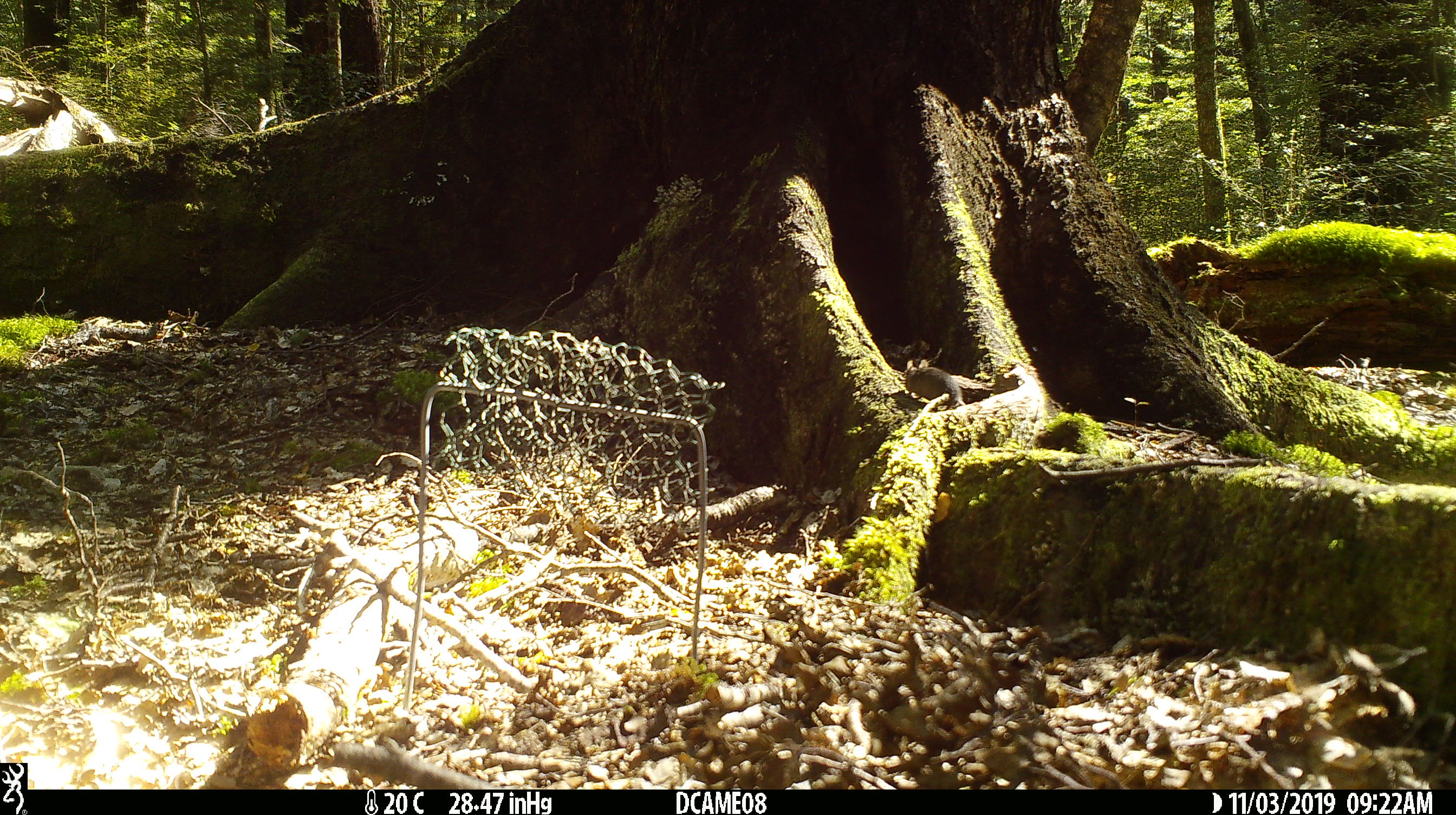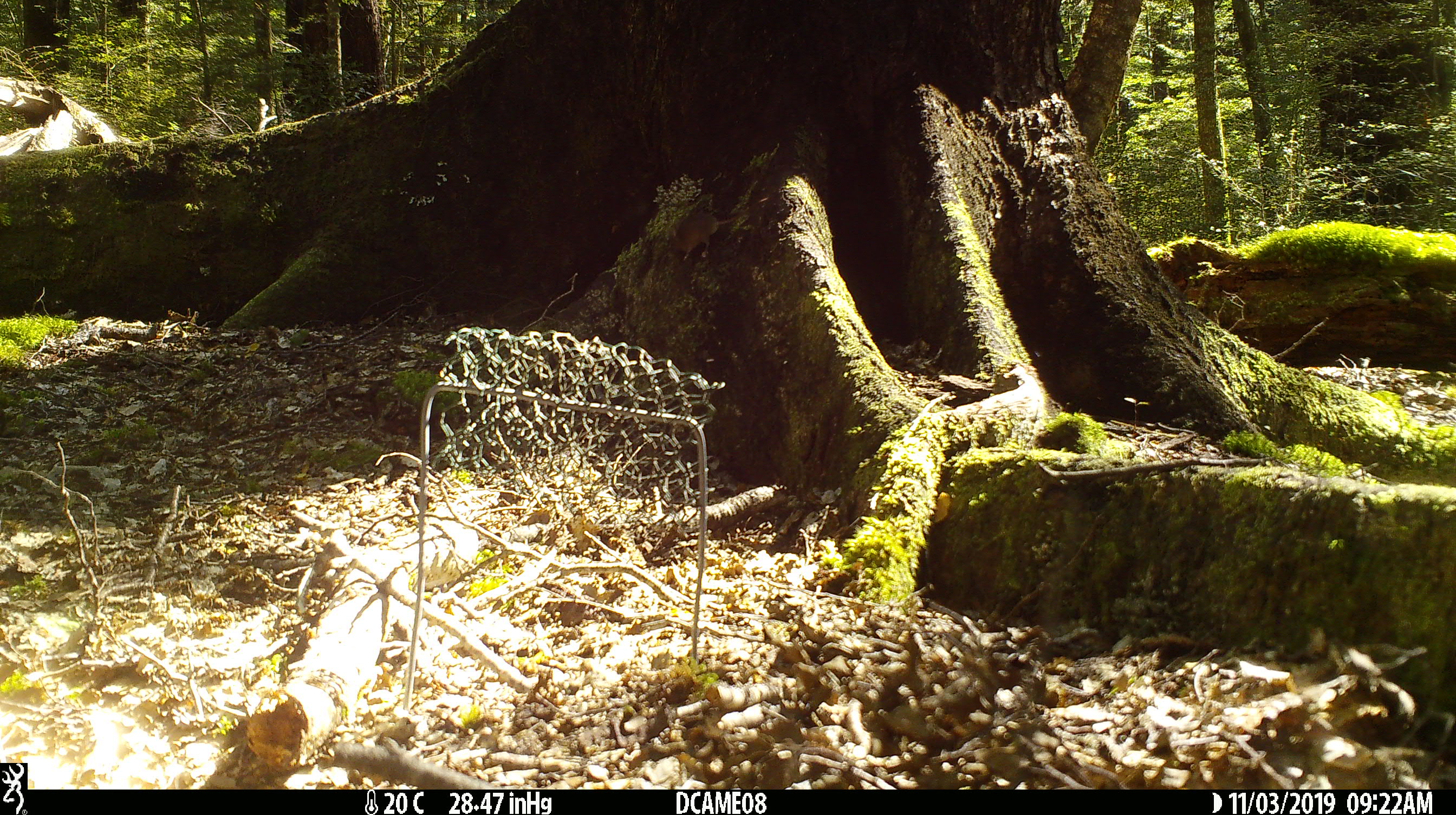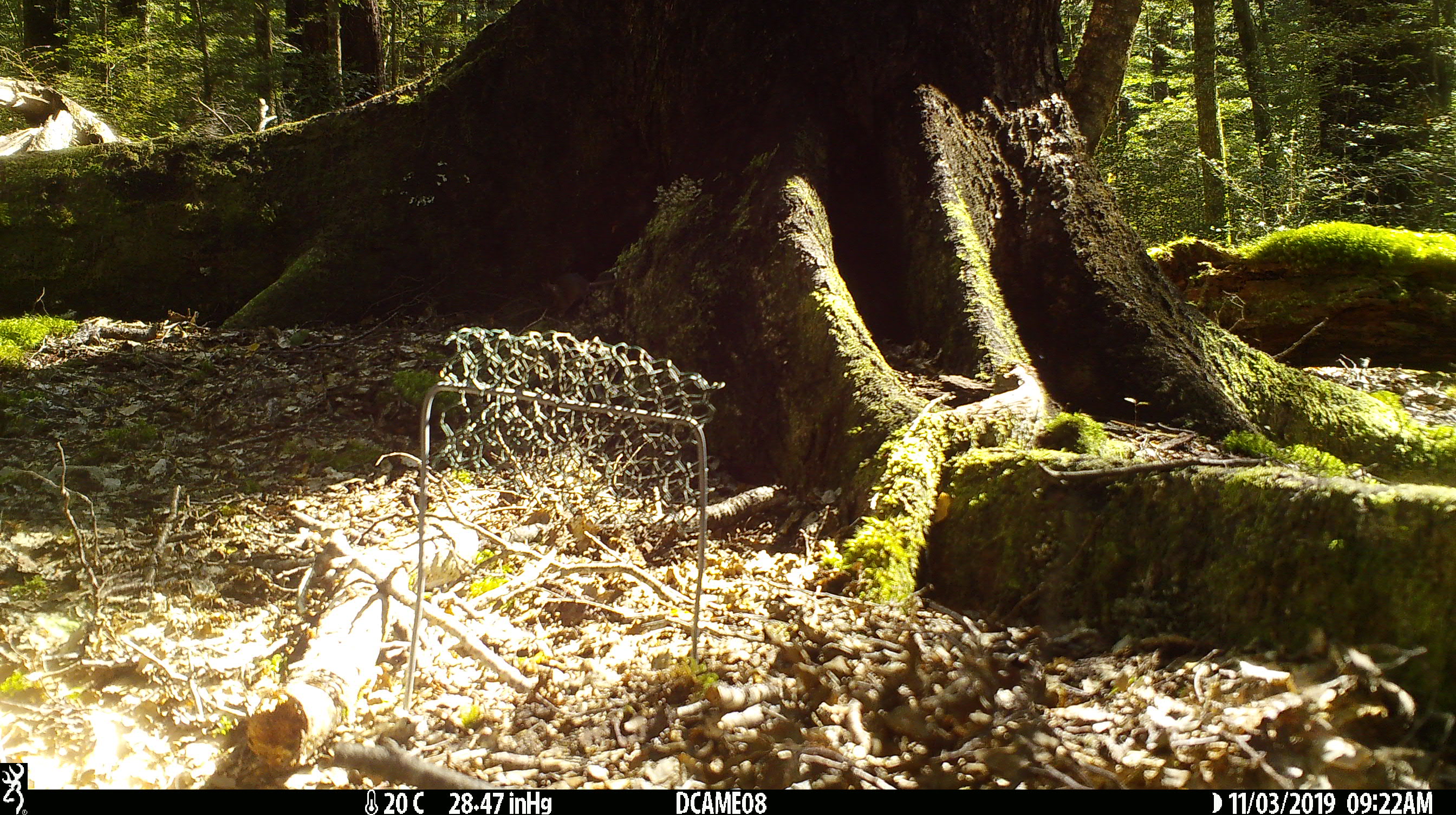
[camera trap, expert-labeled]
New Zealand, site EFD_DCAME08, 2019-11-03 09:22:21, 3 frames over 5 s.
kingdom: Animalia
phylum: Chordata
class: Mammalia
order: Rodentia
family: Muridae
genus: Mus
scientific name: Mus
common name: mouse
Mouse (Mus).